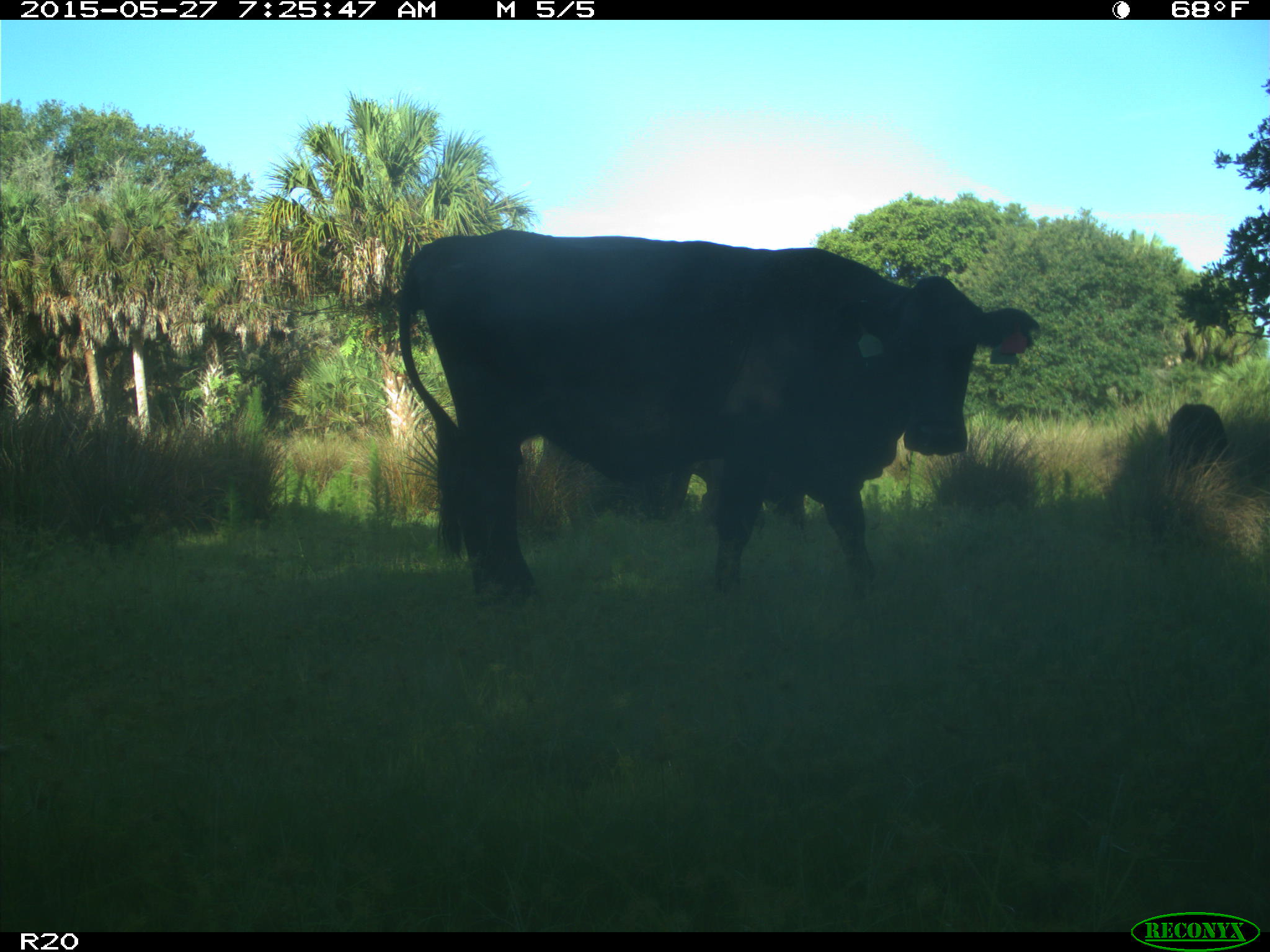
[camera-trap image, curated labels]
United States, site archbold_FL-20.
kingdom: Animalia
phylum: Chordata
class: Mammalia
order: Artiodactyla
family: Bovidae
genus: Bos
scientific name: Bos taurus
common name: domestic cow